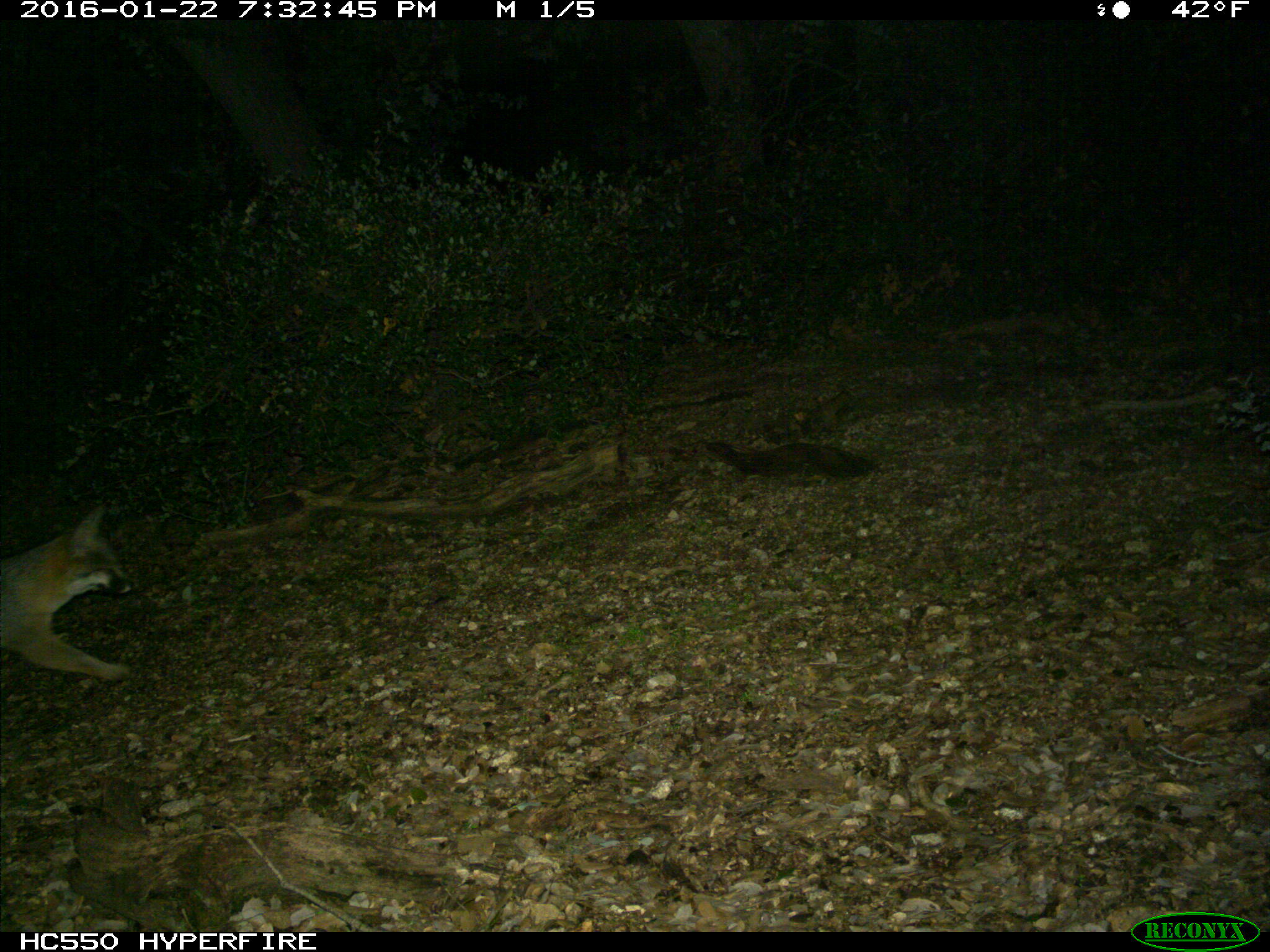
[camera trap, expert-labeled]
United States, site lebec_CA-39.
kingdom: Animalia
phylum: Chordata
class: Mammalia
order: Carnivora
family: Canidae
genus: Urocyon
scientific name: Urocyon cinereoargenteus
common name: gray fox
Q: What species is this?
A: Urocyon cinereoargenteus (gray fox).